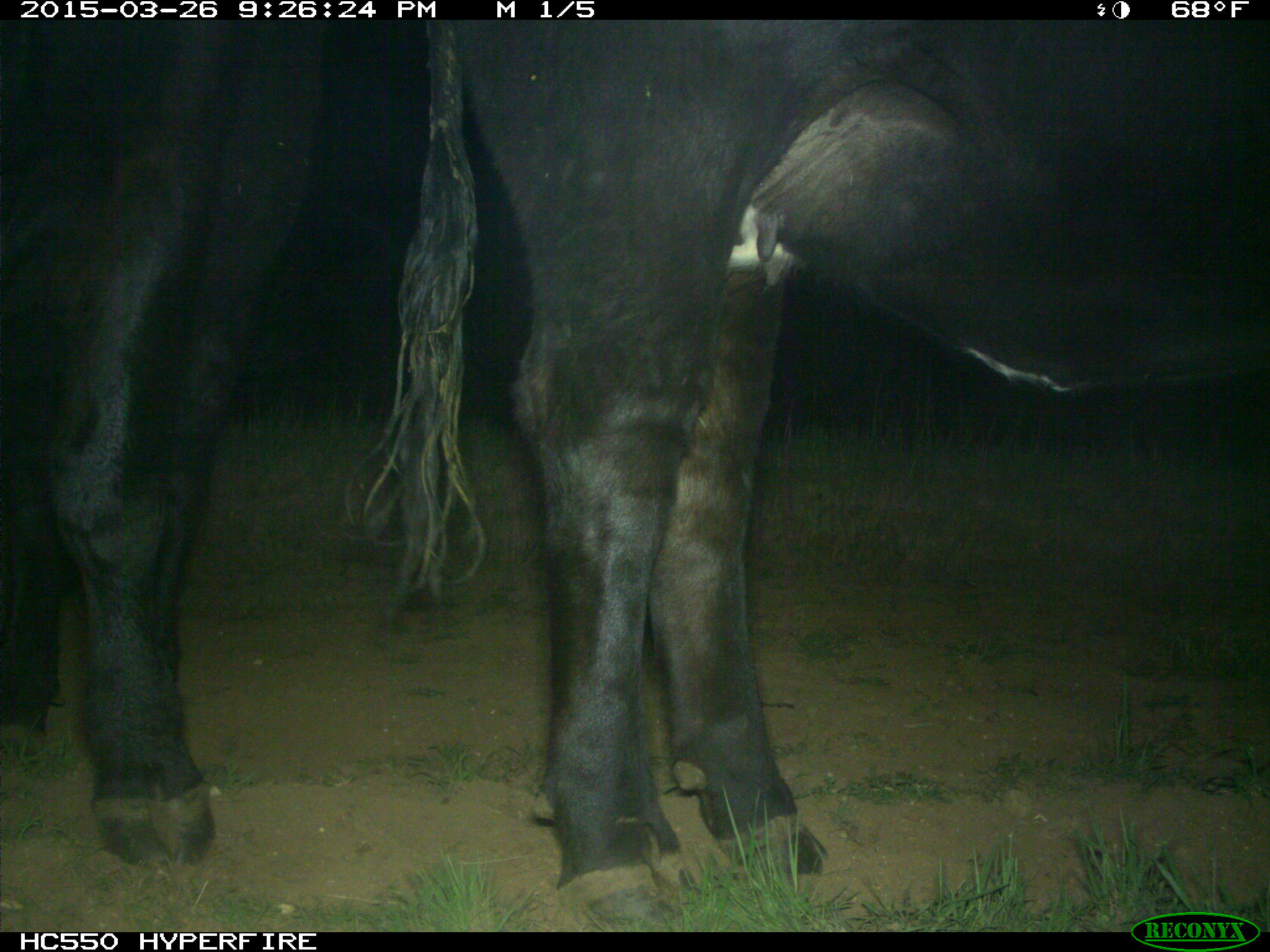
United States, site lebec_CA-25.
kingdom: Animalia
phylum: Chordata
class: Mammalia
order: Artiodactyla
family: Bovidae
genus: Bos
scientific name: Bos taurus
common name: domestic cow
Bos taurus (domestic cow).